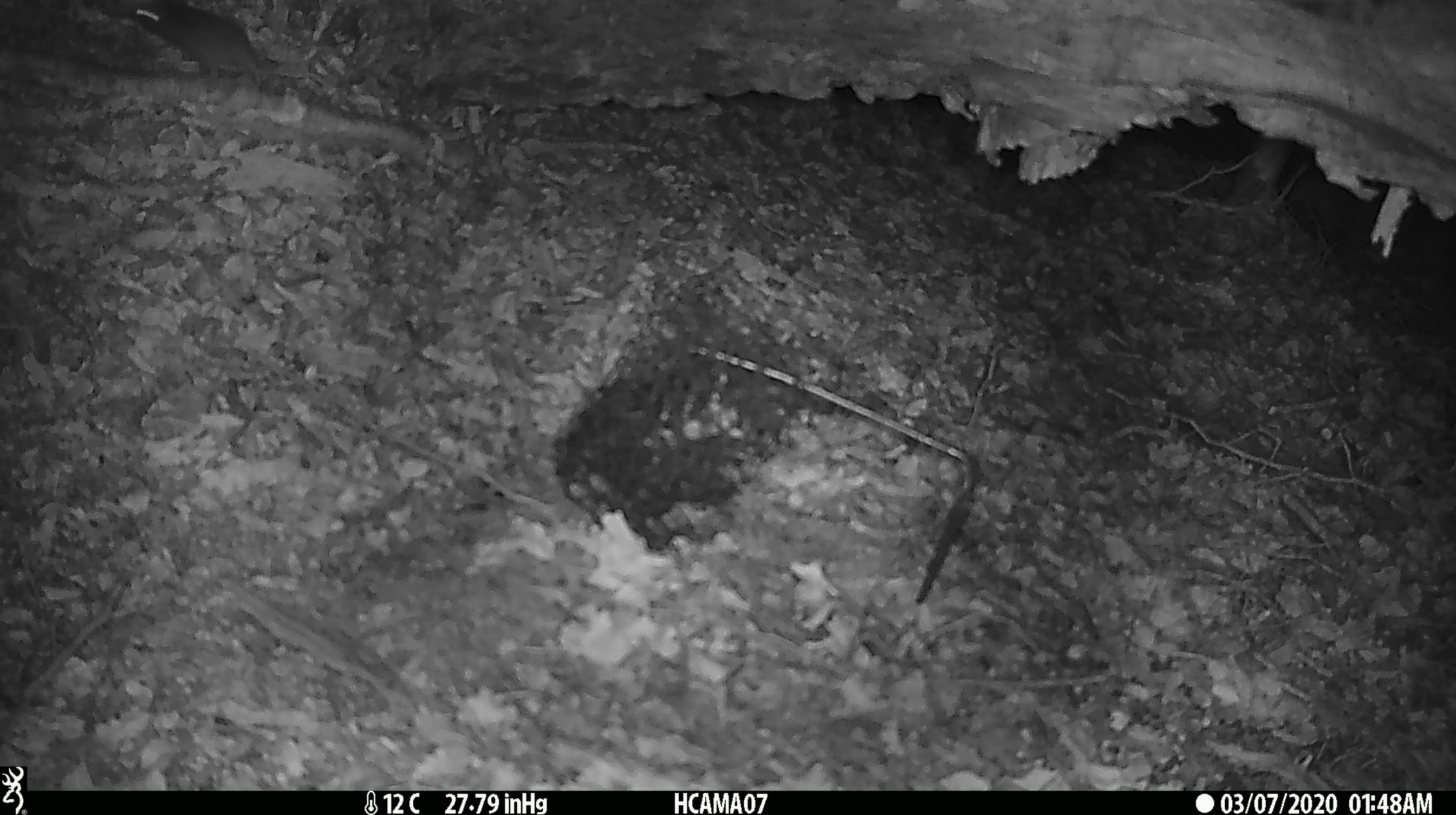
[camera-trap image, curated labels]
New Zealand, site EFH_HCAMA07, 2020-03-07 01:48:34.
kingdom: Animalia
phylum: Chordata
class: Mammalia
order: Rodentia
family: Muridae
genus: Mus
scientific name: Mus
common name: mouse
Mouse (Mus).